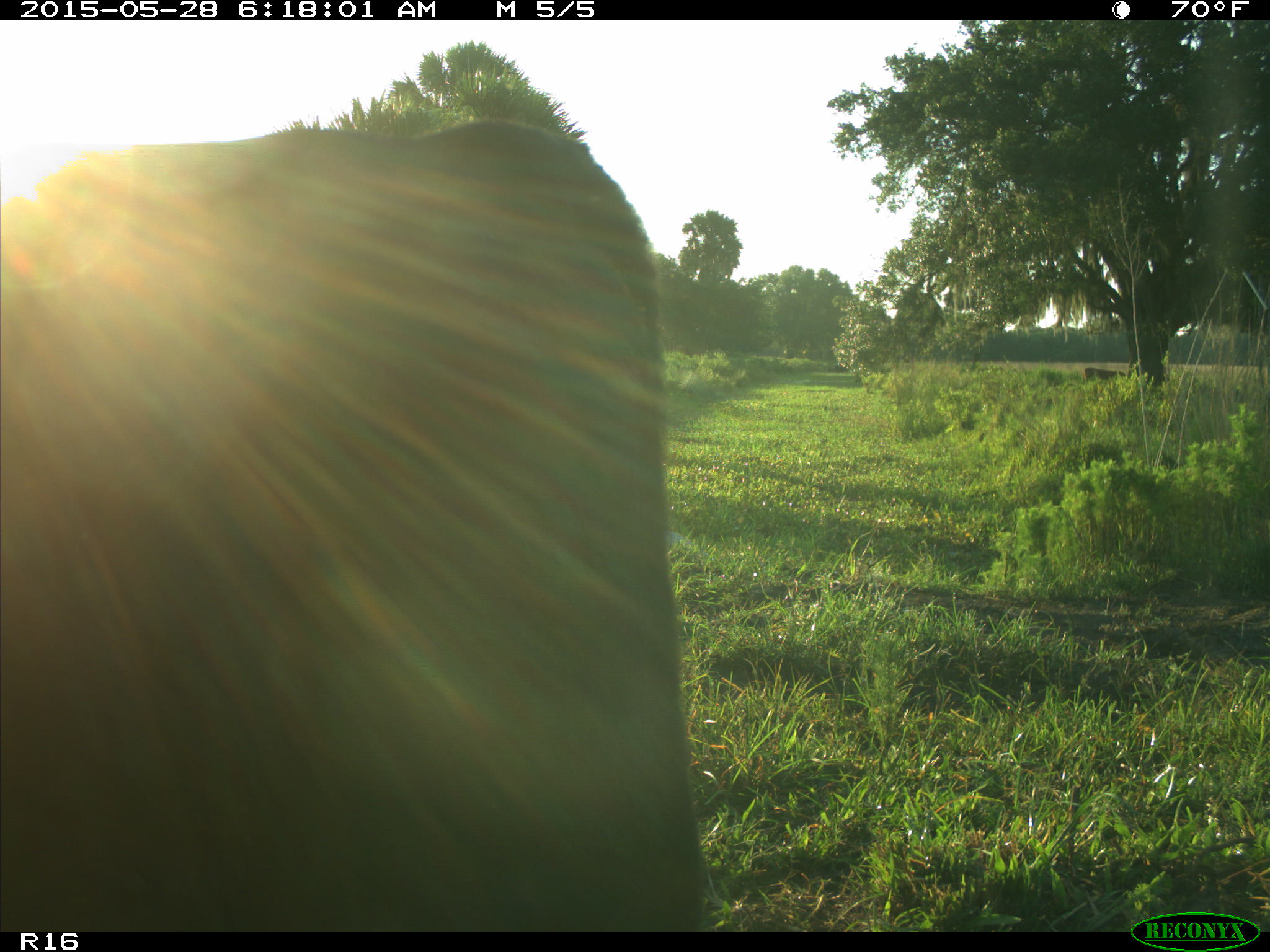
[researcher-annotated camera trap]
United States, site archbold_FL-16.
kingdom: Animalia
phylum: Chordata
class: Mammalia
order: Artiodactyla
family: Bovidae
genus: Bos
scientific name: Bos taurus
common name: domestic cow